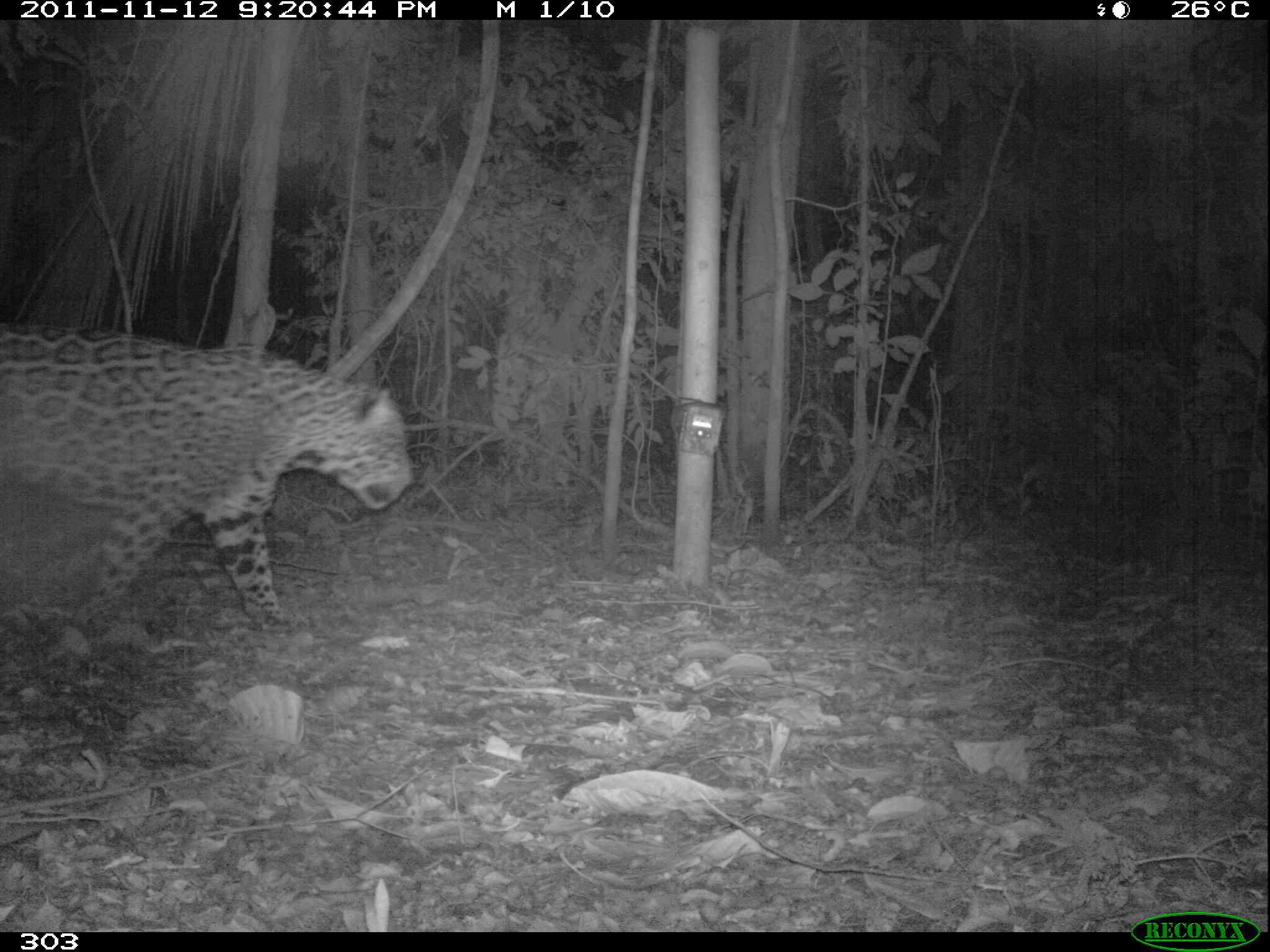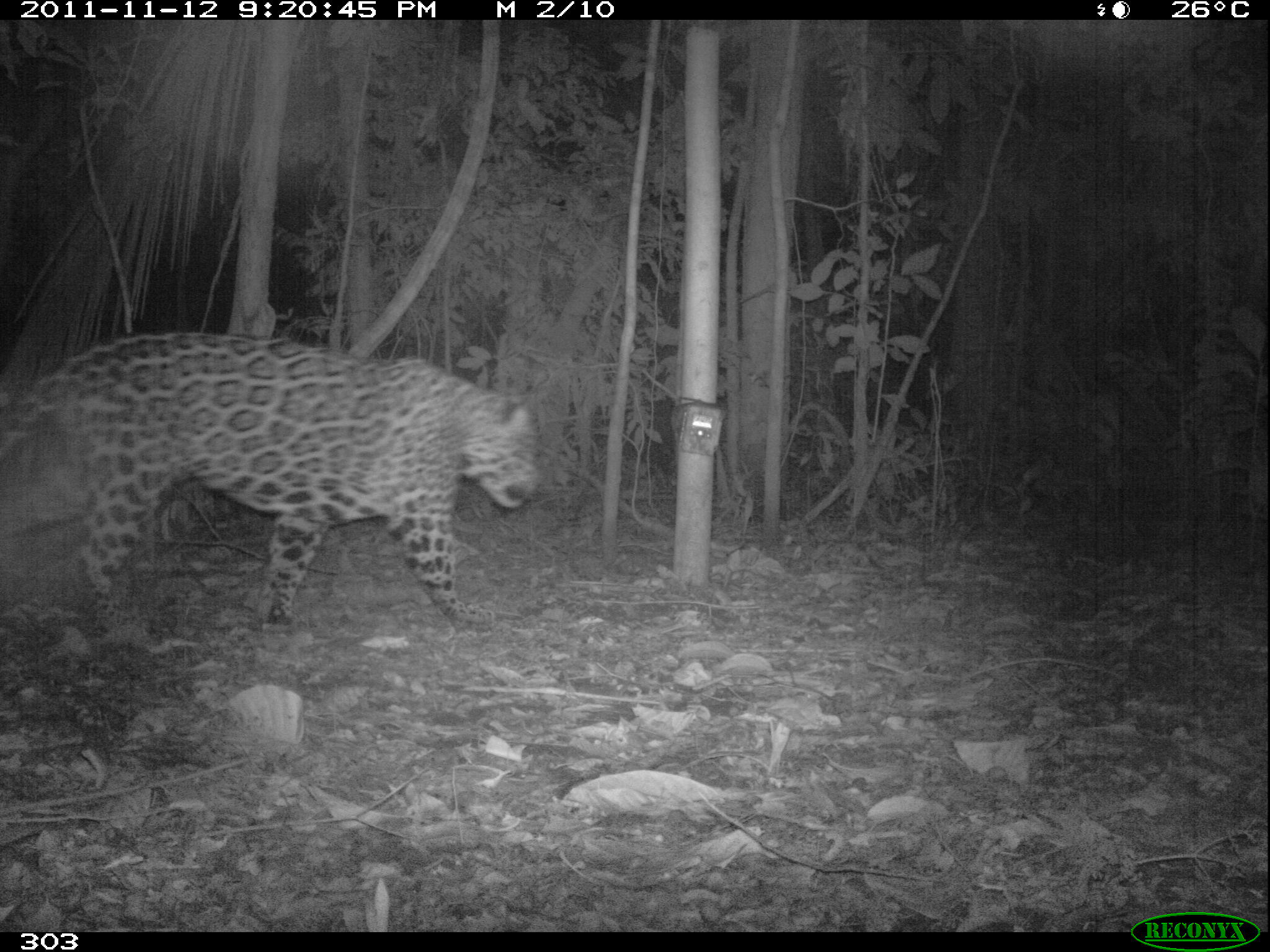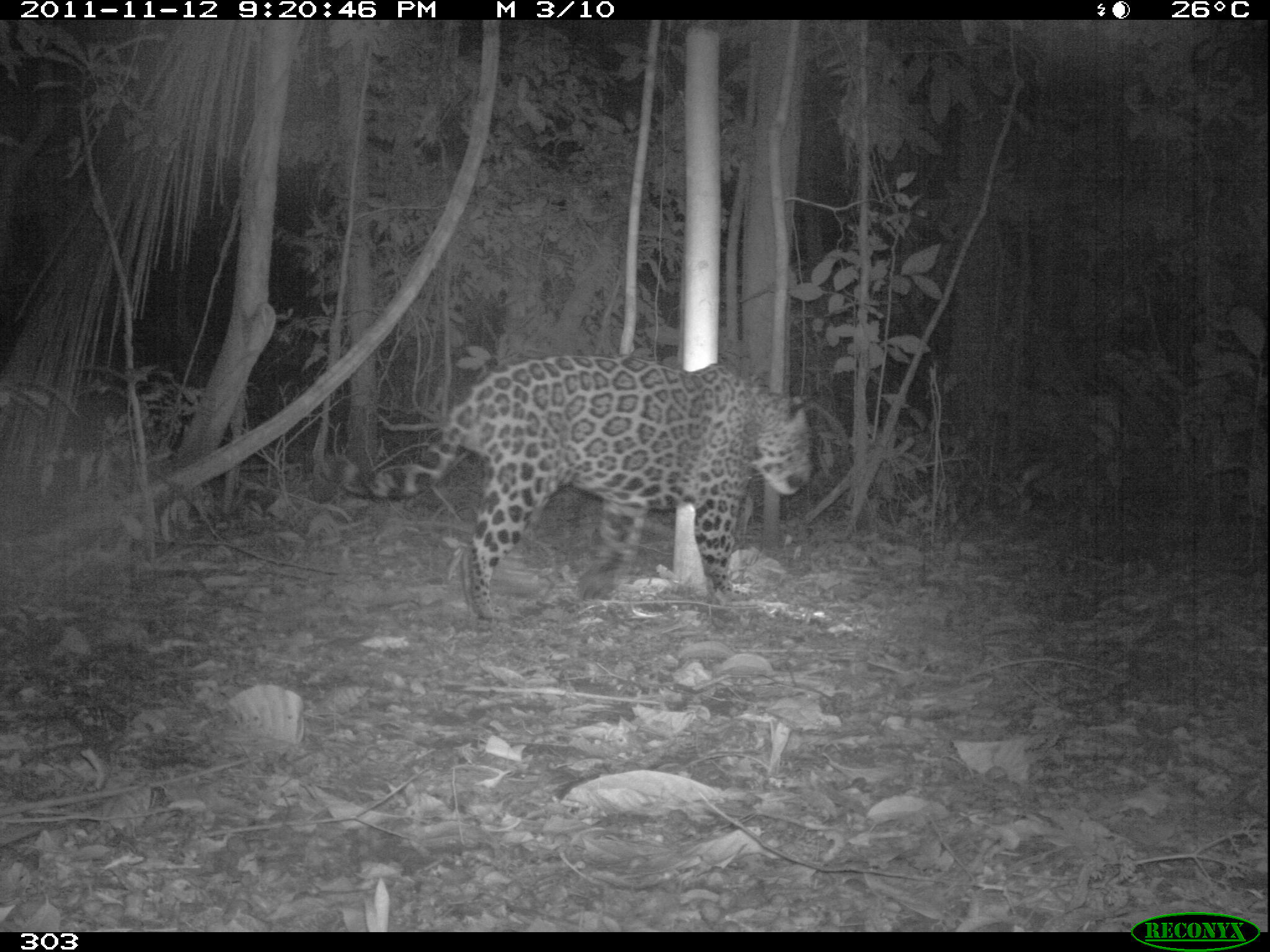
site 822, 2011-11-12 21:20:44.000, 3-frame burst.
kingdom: Animalia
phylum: Chordata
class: Mammalia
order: Carnivora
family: Felidae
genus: Panthera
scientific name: Panthera onca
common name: jaguar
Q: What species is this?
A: Panthera onca (jaguar).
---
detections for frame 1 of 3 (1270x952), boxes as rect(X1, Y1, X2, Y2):
panthera onca: rect(0, 326, 413, 642)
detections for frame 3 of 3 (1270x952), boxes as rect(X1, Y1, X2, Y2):
panthera onca: rect(322, 357, 813, 623)